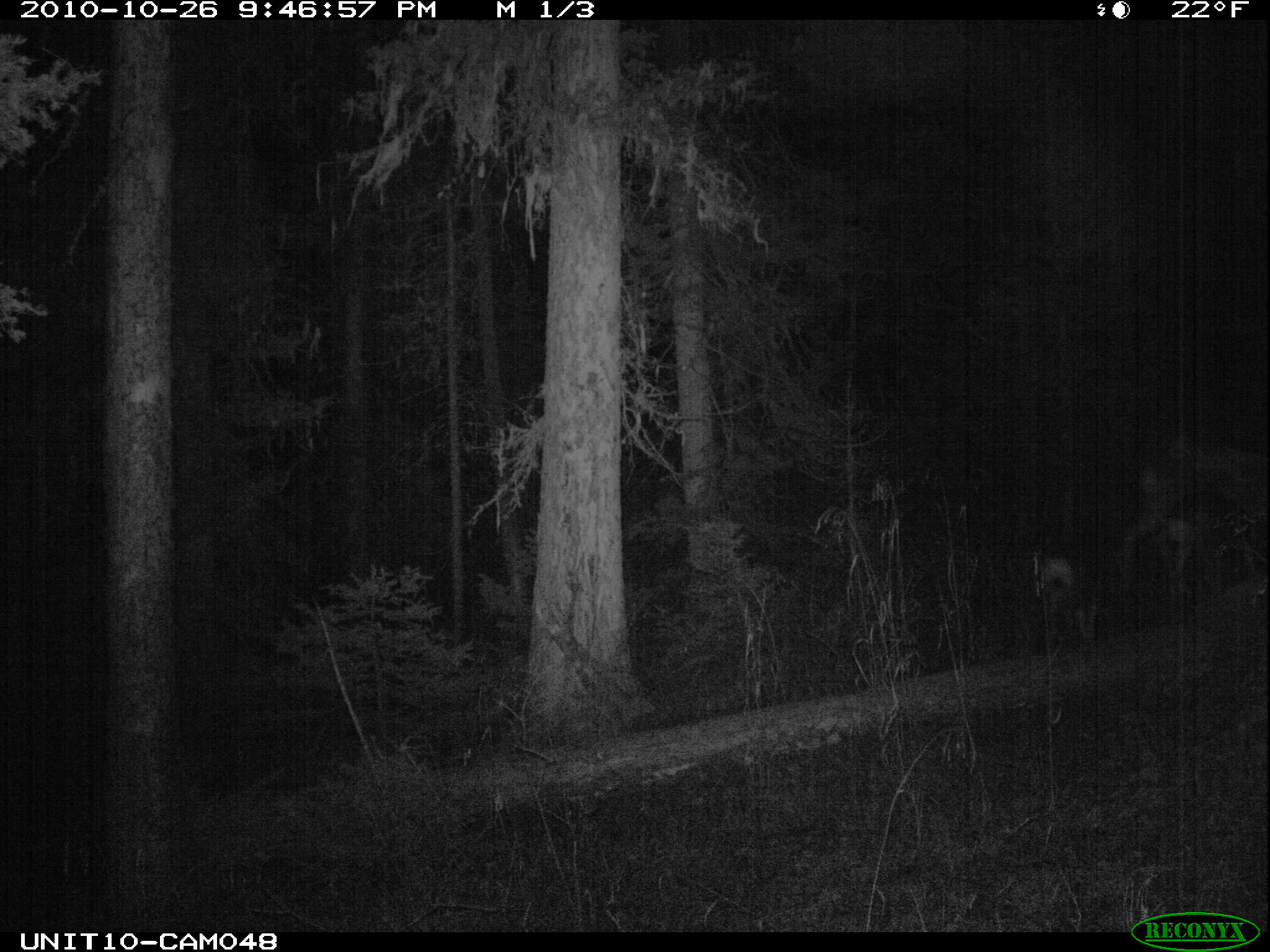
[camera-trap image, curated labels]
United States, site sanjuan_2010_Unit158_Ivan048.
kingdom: Animalia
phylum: Chordata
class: Mammalia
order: Artiodactyla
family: Cervidae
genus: Odocoileus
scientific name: Odocoileus hemionus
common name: mule deer